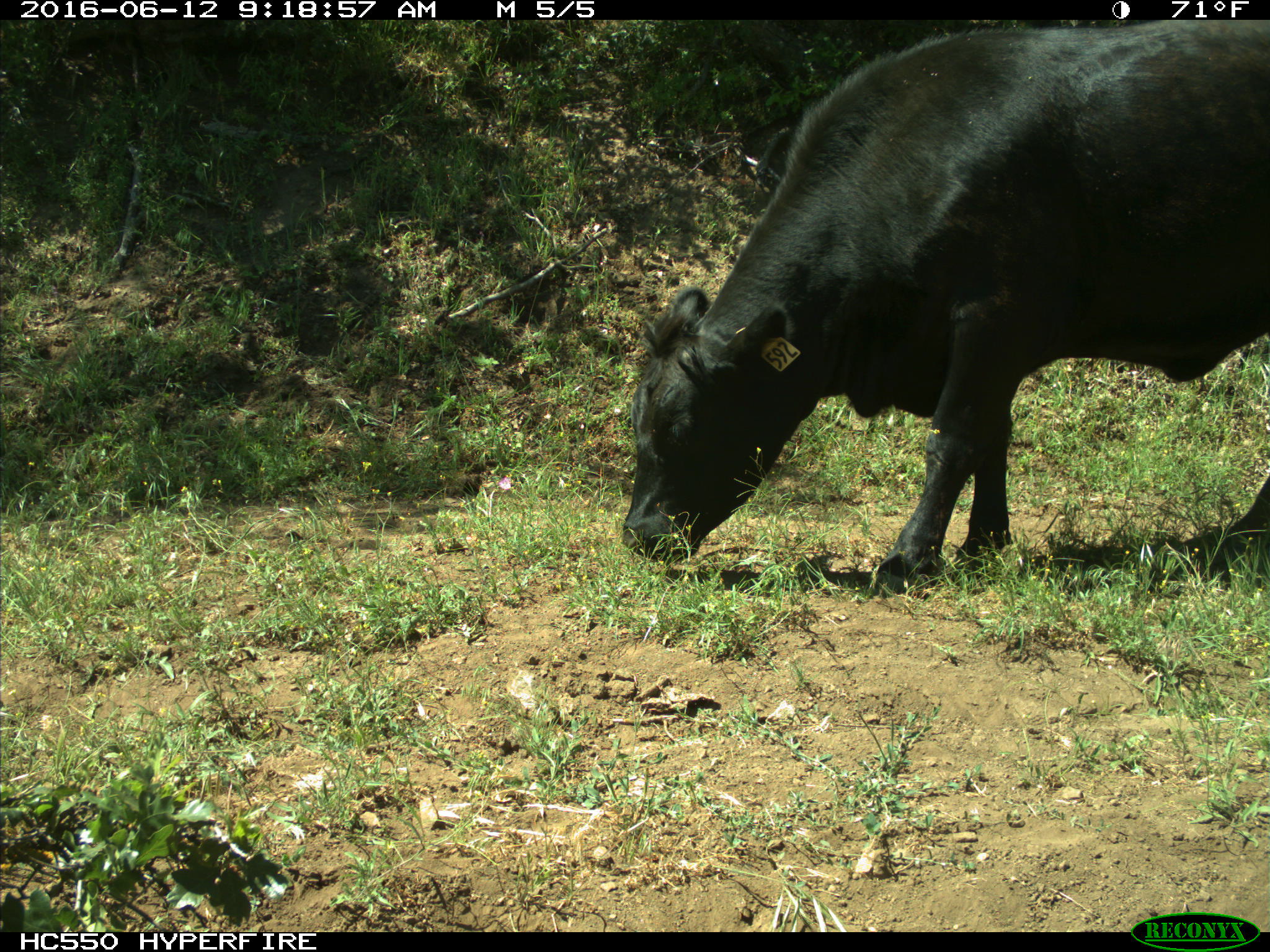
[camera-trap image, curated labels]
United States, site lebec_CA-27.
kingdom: Animalia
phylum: Chordata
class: Mammalia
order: Artiodactyla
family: Bovidae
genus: Bos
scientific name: Bos taurus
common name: domestic cow